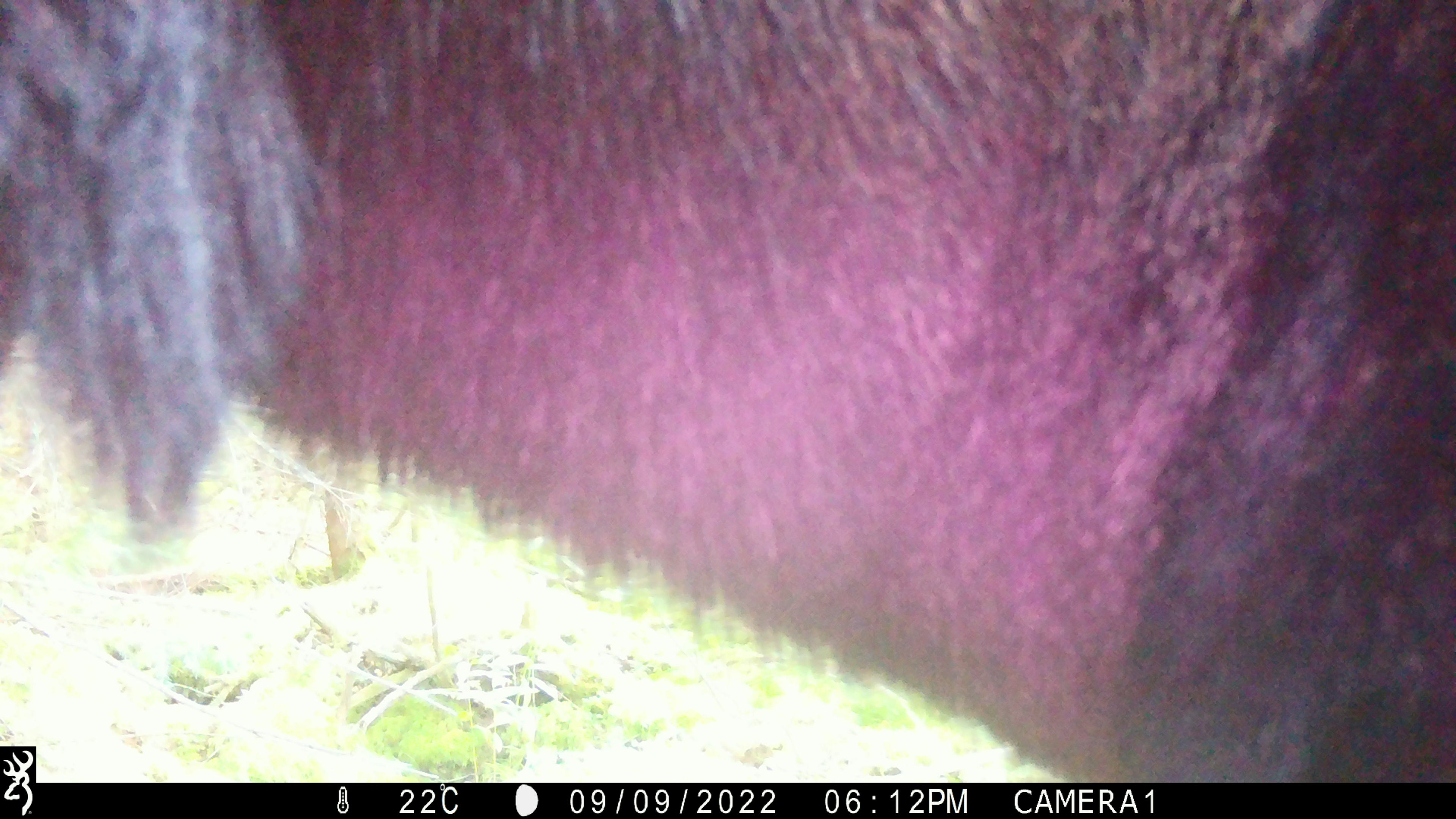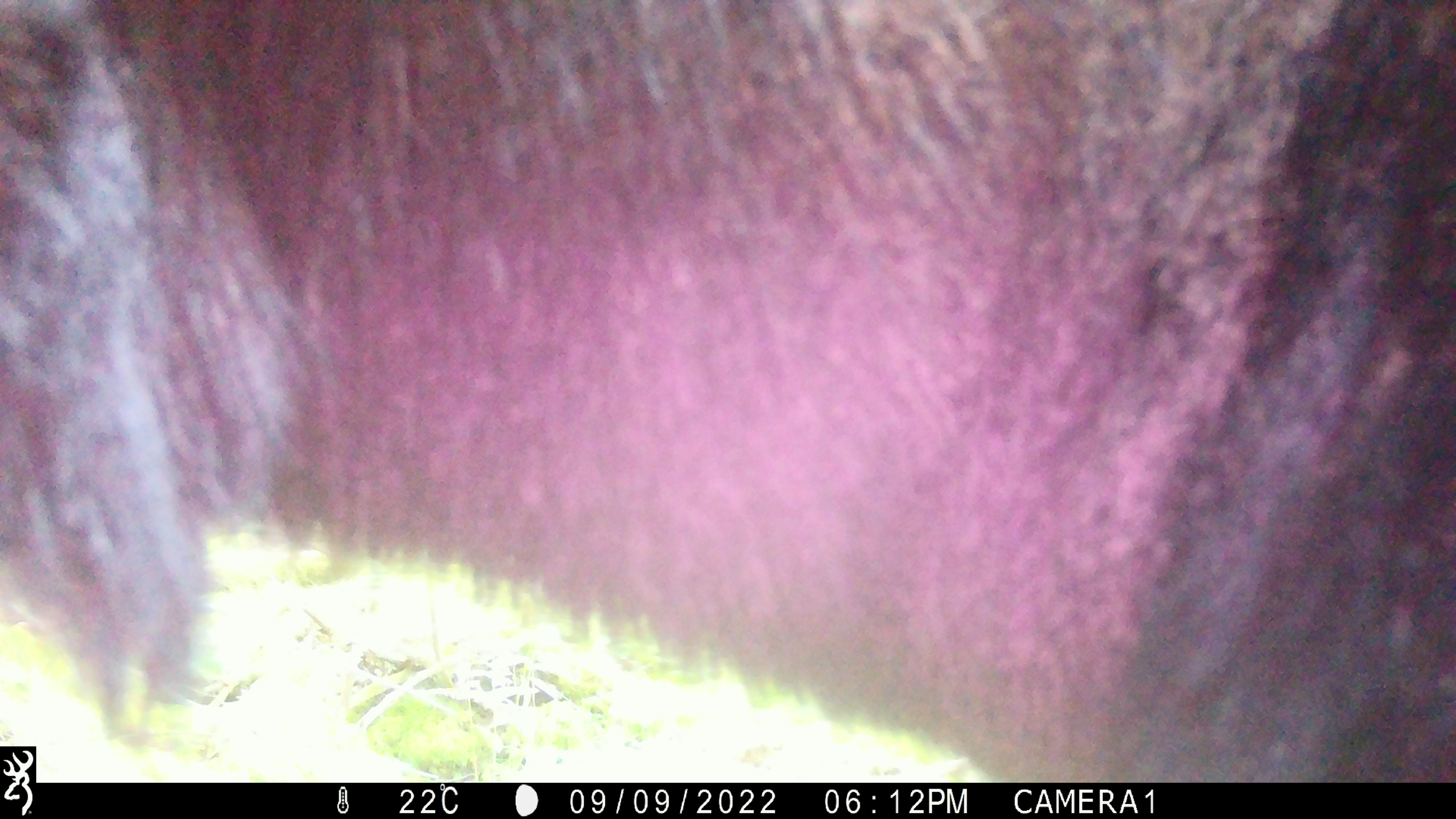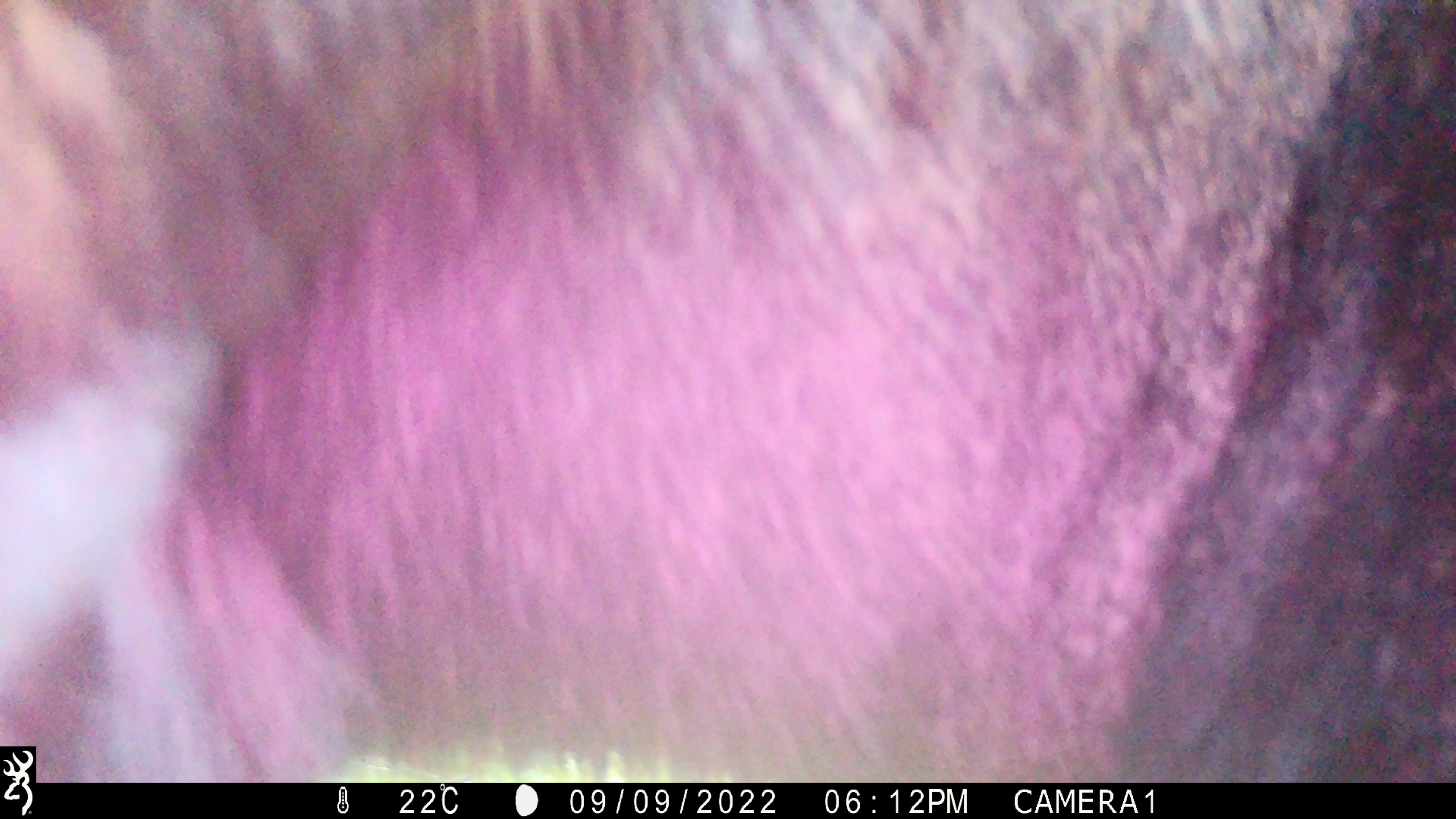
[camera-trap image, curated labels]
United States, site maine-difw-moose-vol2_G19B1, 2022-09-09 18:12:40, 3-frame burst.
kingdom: Animalia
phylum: Chordata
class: Mammalia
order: Artiodactyla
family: Cervidae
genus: Alces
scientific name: Alces alces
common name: moose